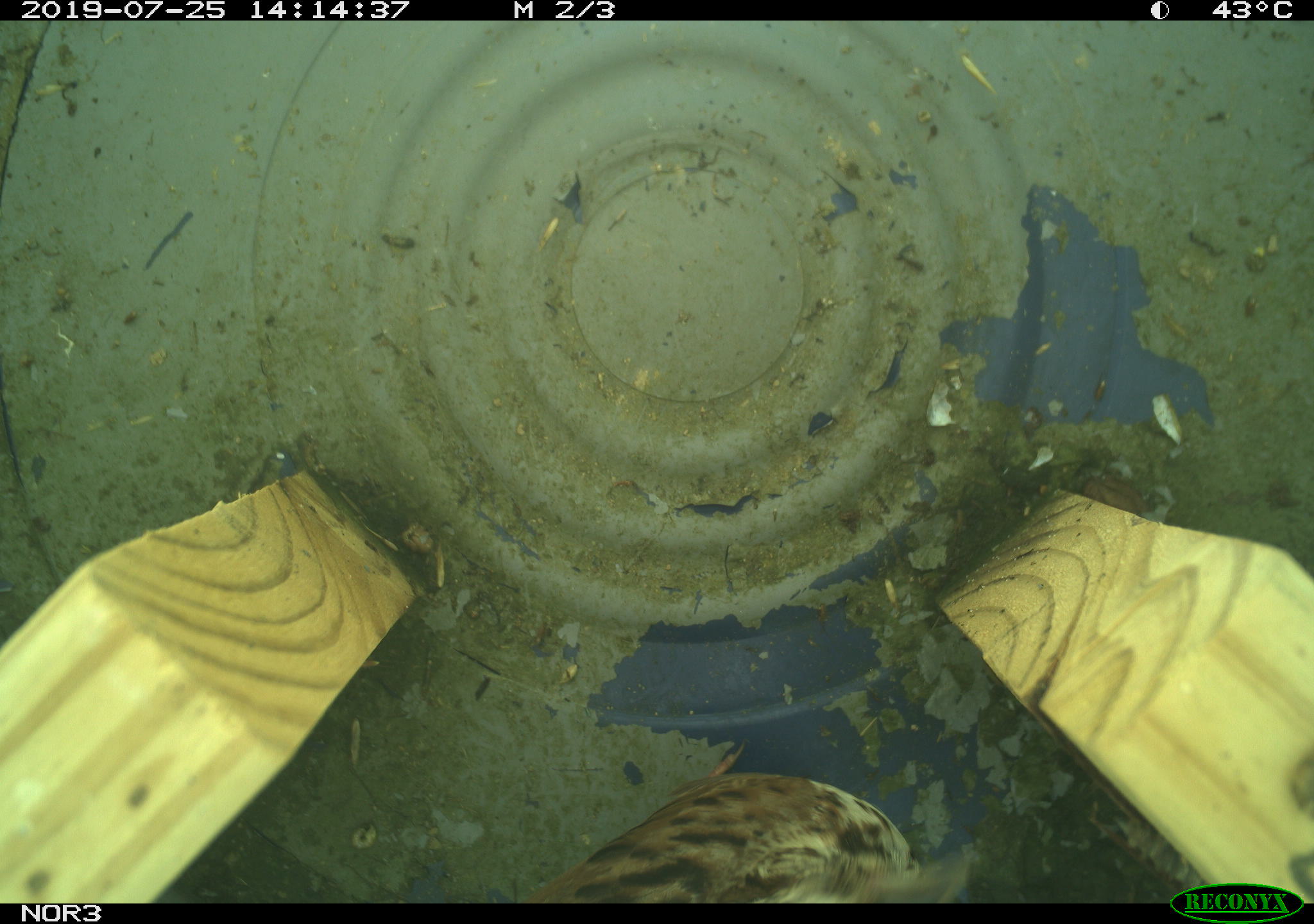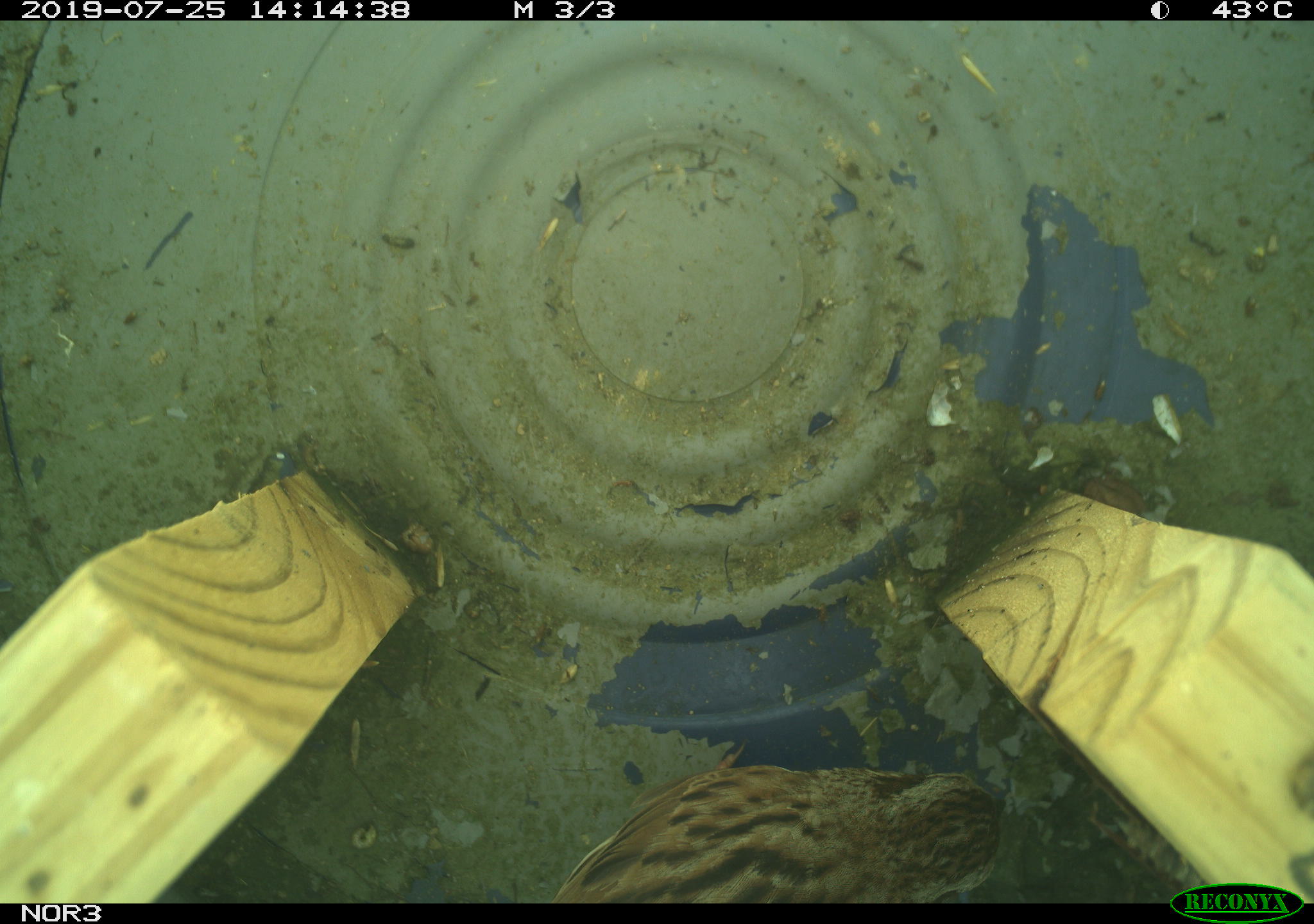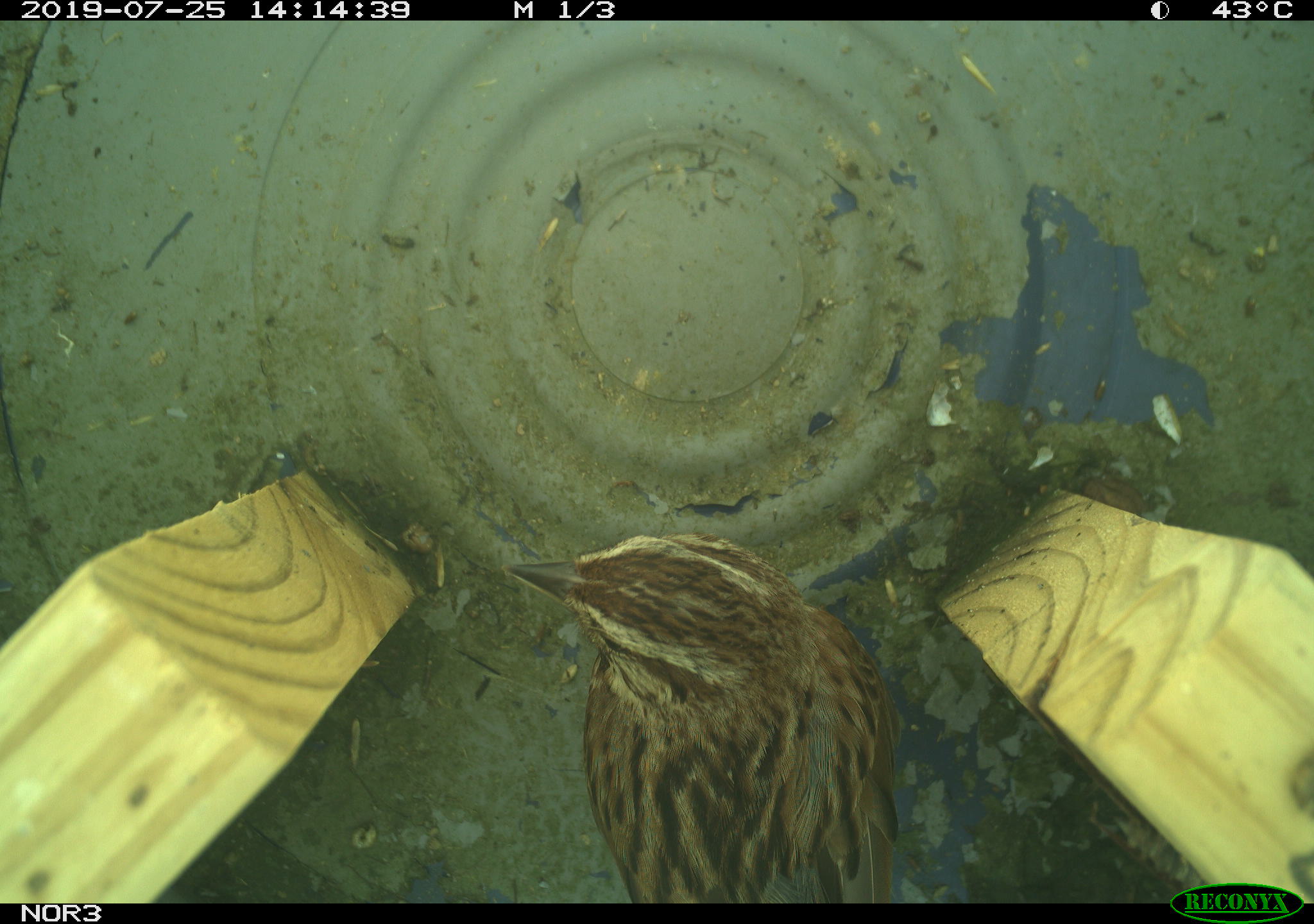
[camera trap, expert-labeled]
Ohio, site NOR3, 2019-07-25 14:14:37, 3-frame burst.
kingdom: Animalia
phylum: Chordata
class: Aves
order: Passeriformes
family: Passerellidae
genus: Melospiza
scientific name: Melospiza melodia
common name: song sparrow